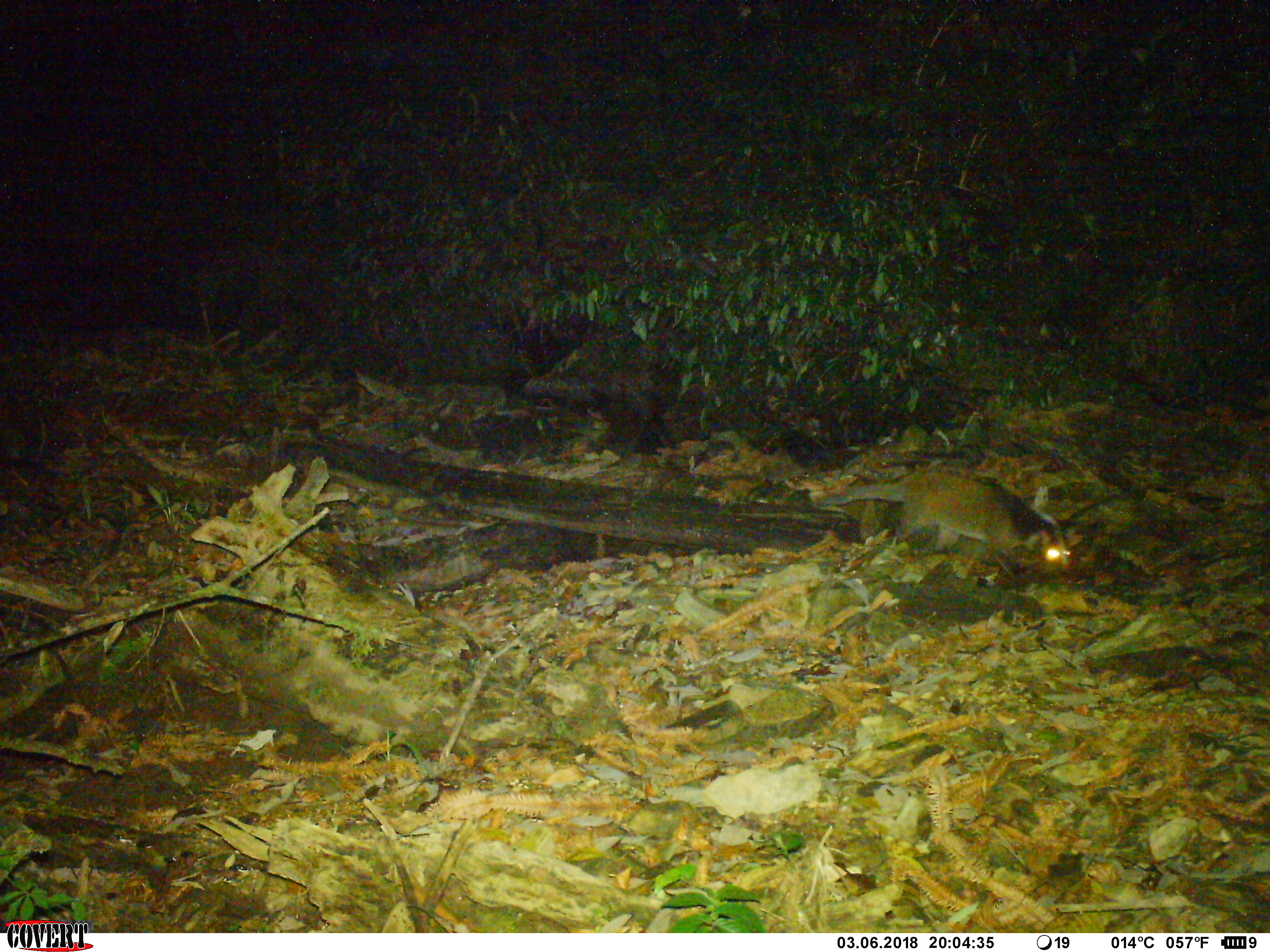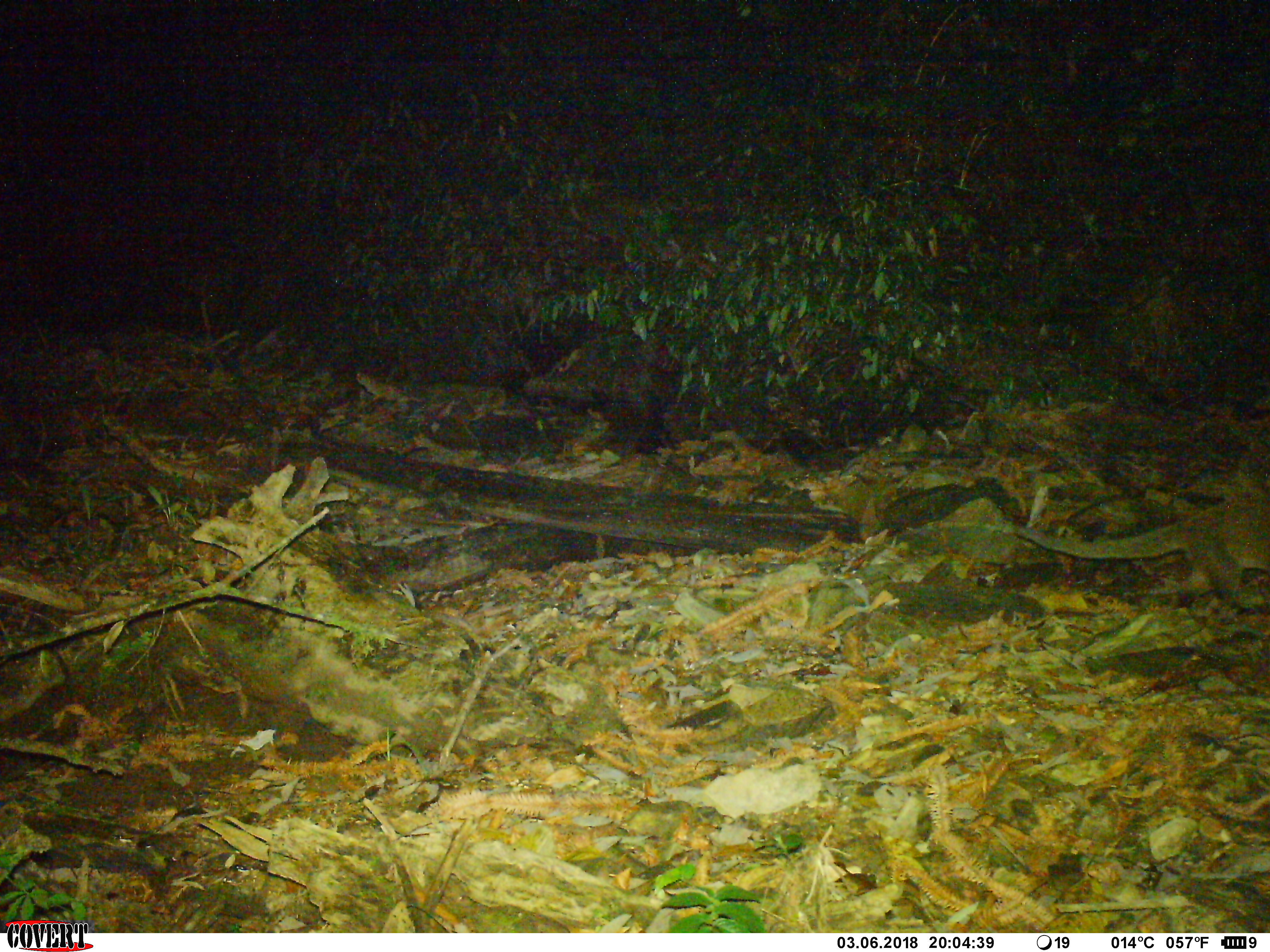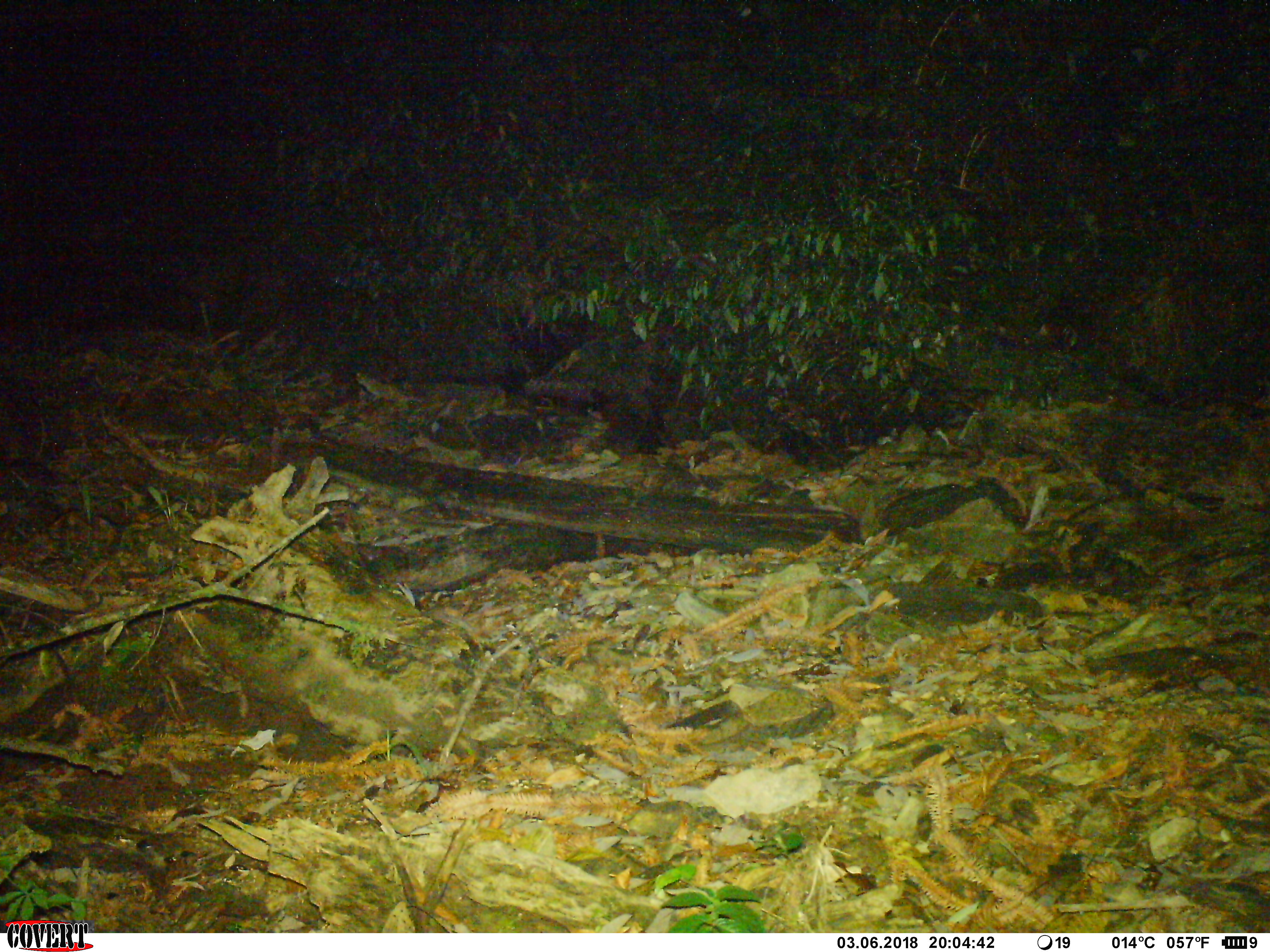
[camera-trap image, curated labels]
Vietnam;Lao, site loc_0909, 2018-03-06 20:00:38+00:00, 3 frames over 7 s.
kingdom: Animalia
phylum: Chordata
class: Mammalia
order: Carnivora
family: Viverridae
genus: Paguma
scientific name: Paguma larvata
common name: masked palm civet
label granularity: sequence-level